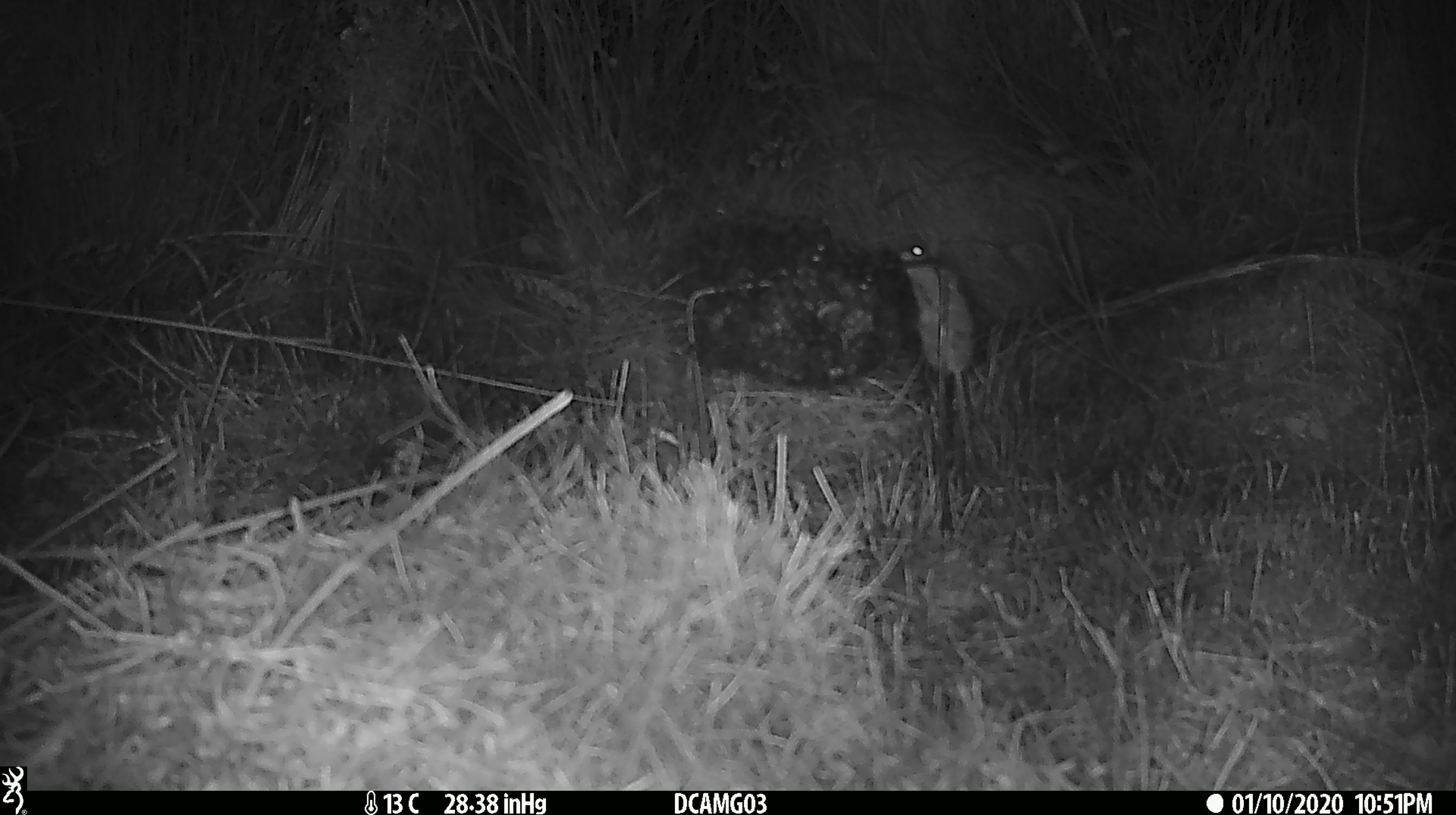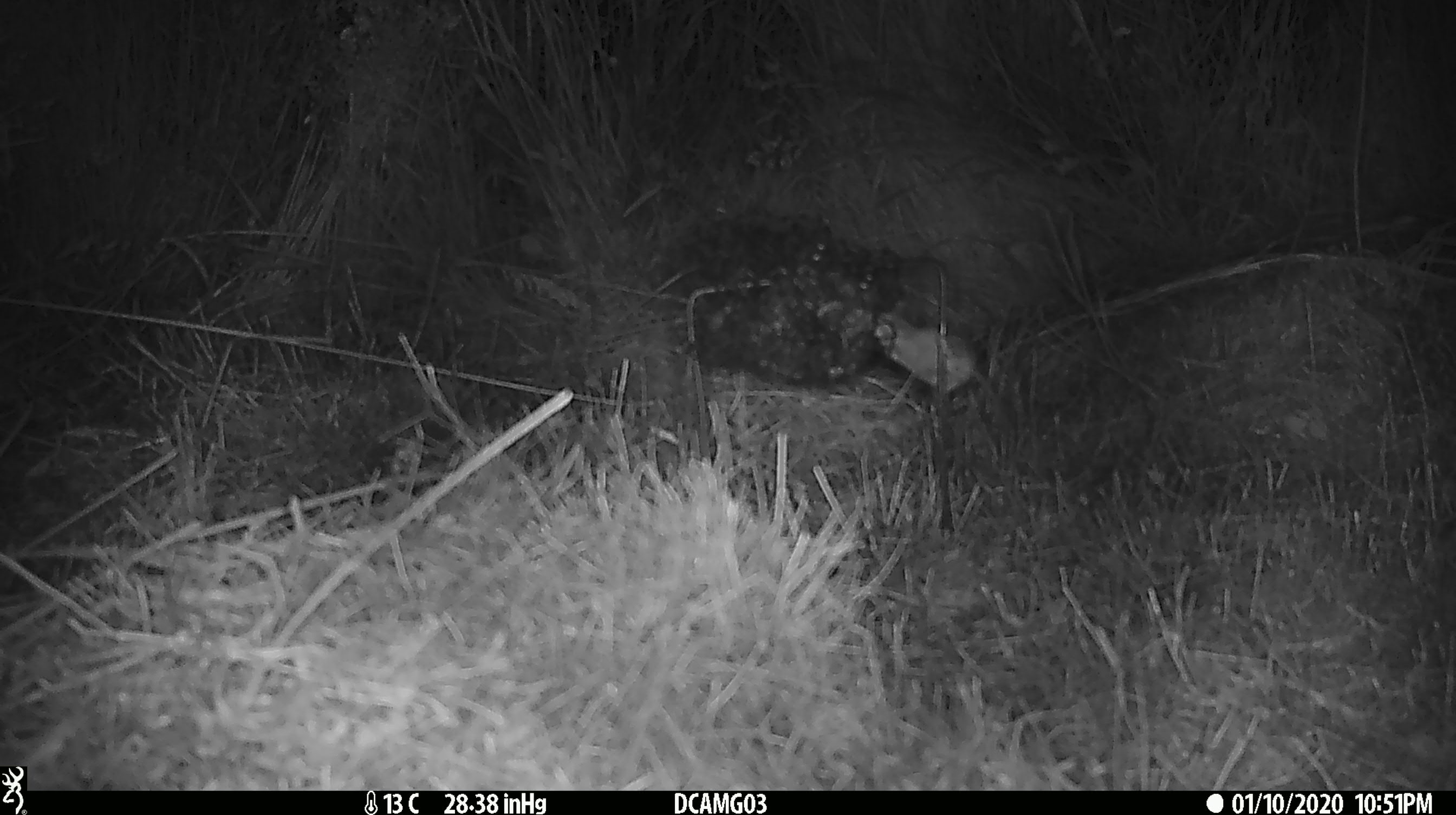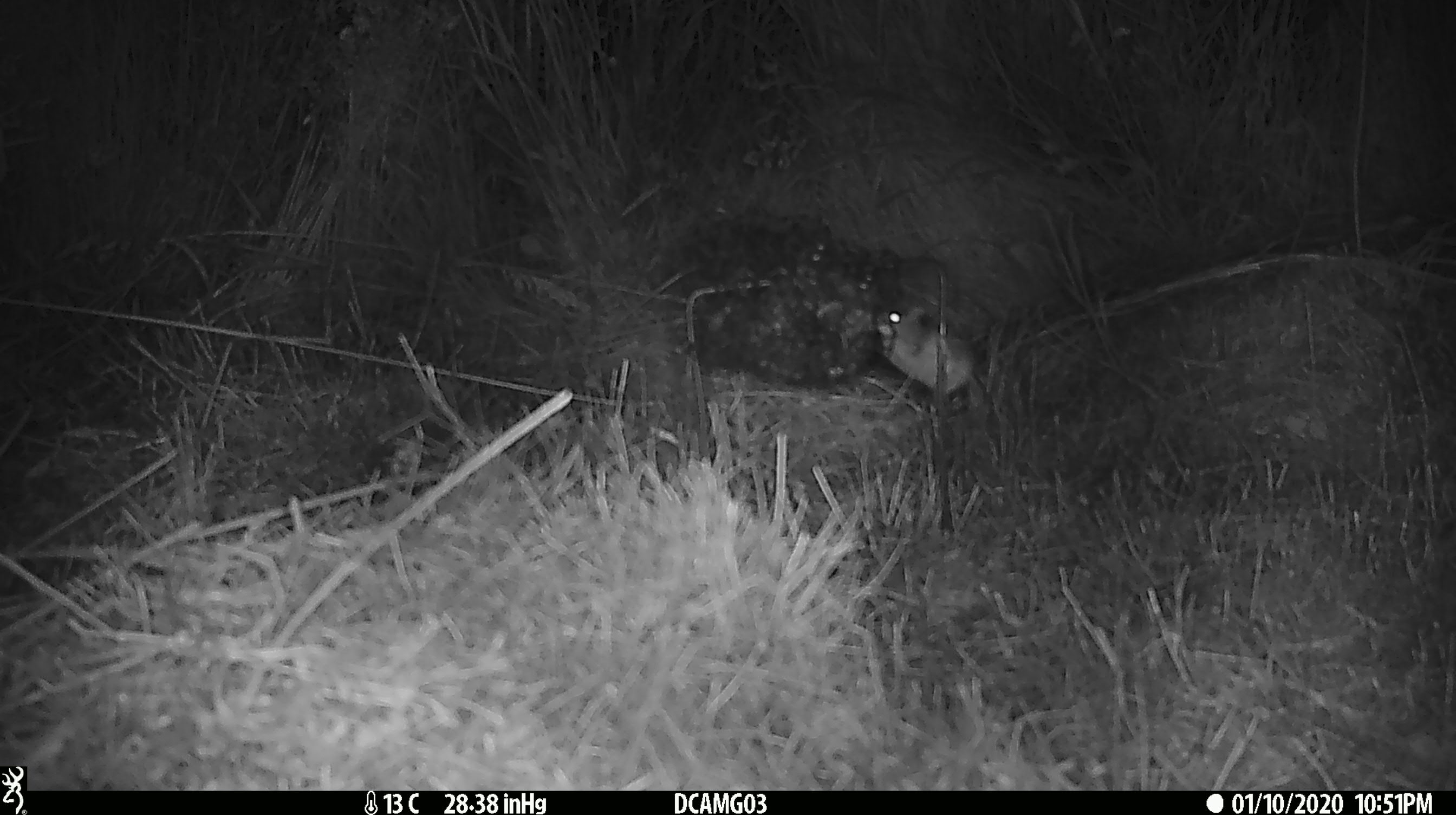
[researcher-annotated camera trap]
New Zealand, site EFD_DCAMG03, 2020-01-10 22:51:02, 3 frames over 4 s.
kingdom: Animalia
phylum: Chordata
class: Mammalia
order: Rodentia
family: Muridae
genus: Mus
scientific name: Mus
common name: mouse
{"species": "mouse (Mus)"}